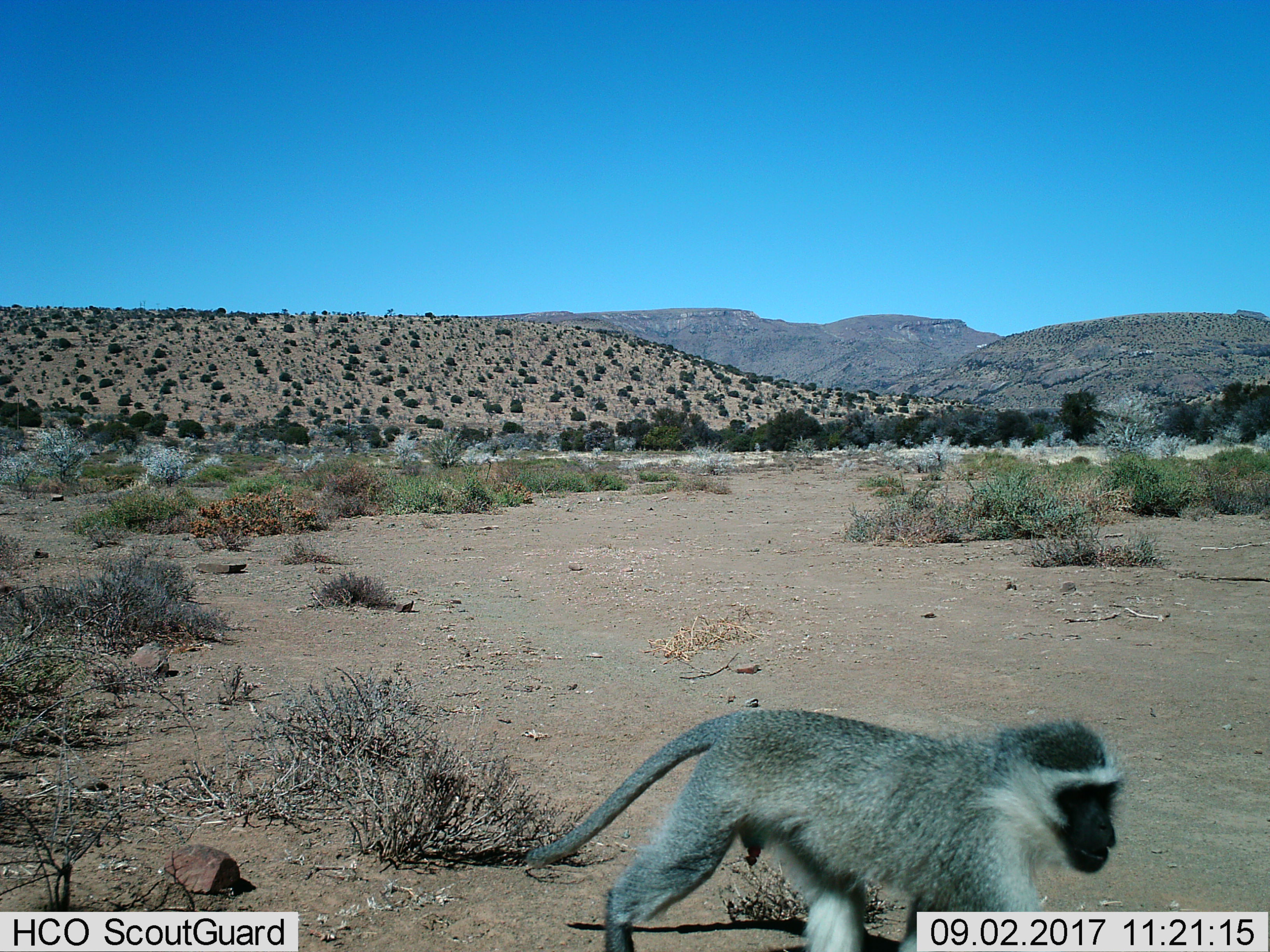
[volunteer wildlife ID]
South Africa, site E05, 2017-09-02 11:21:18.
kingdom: Animalia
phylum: Chordata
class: Mammalia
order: Primates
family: Cercopithecidae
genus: Chlorocebus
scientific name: Chlorocebus pygerythrus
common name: vervet monkey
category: monkeyvervet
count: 1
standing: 0%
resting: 0%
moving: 100%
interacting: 0%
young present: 0%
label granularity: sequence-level